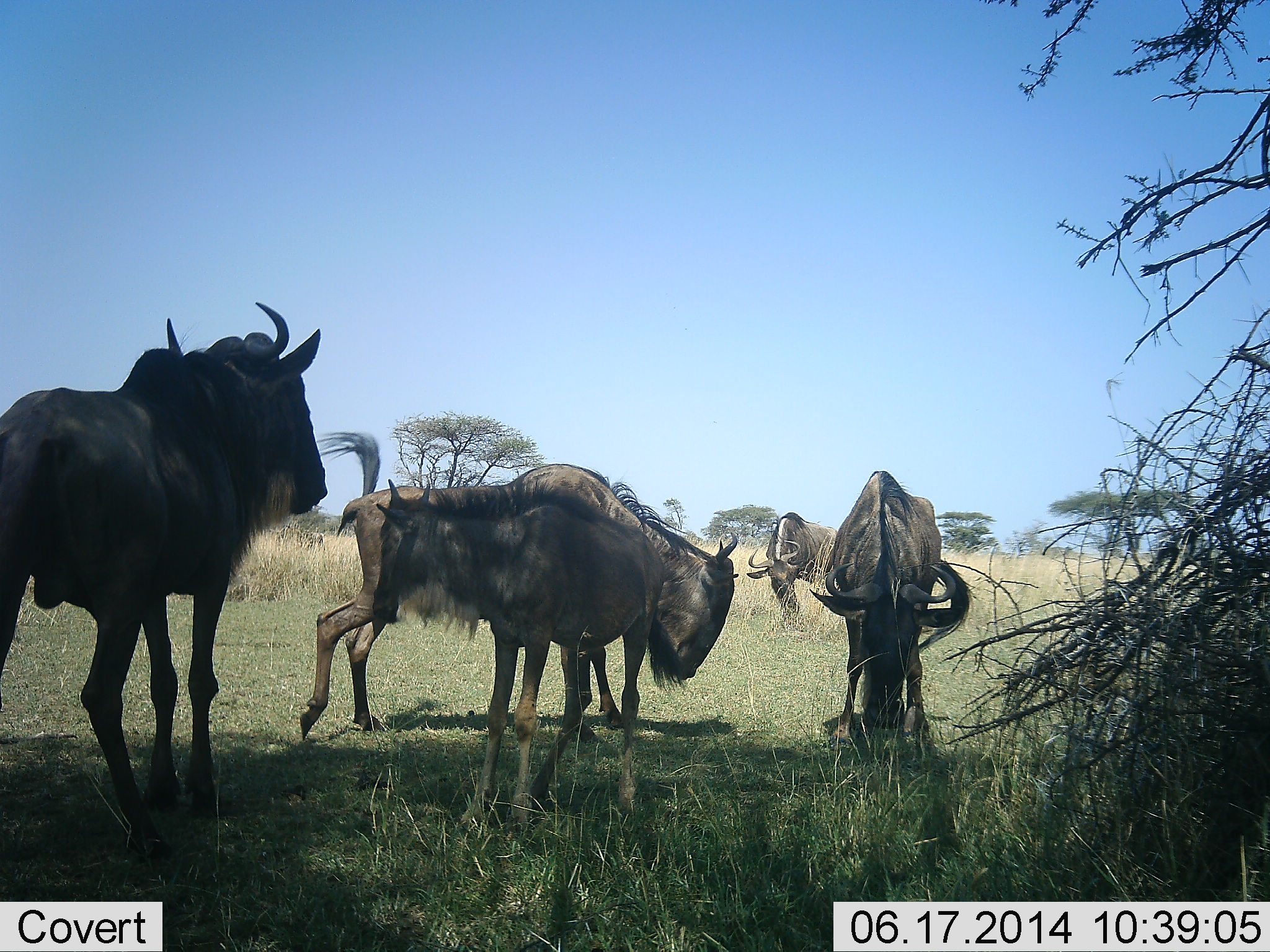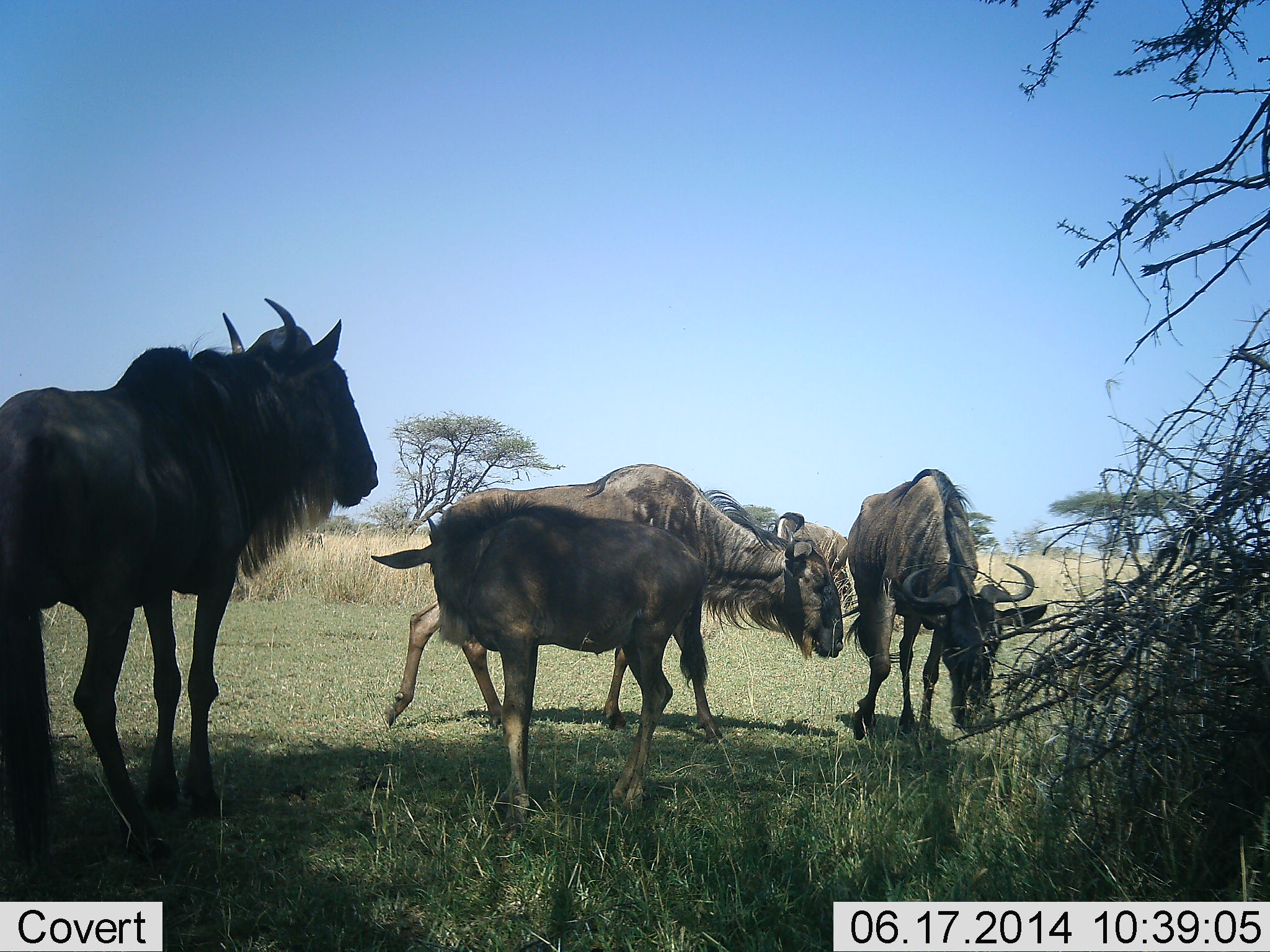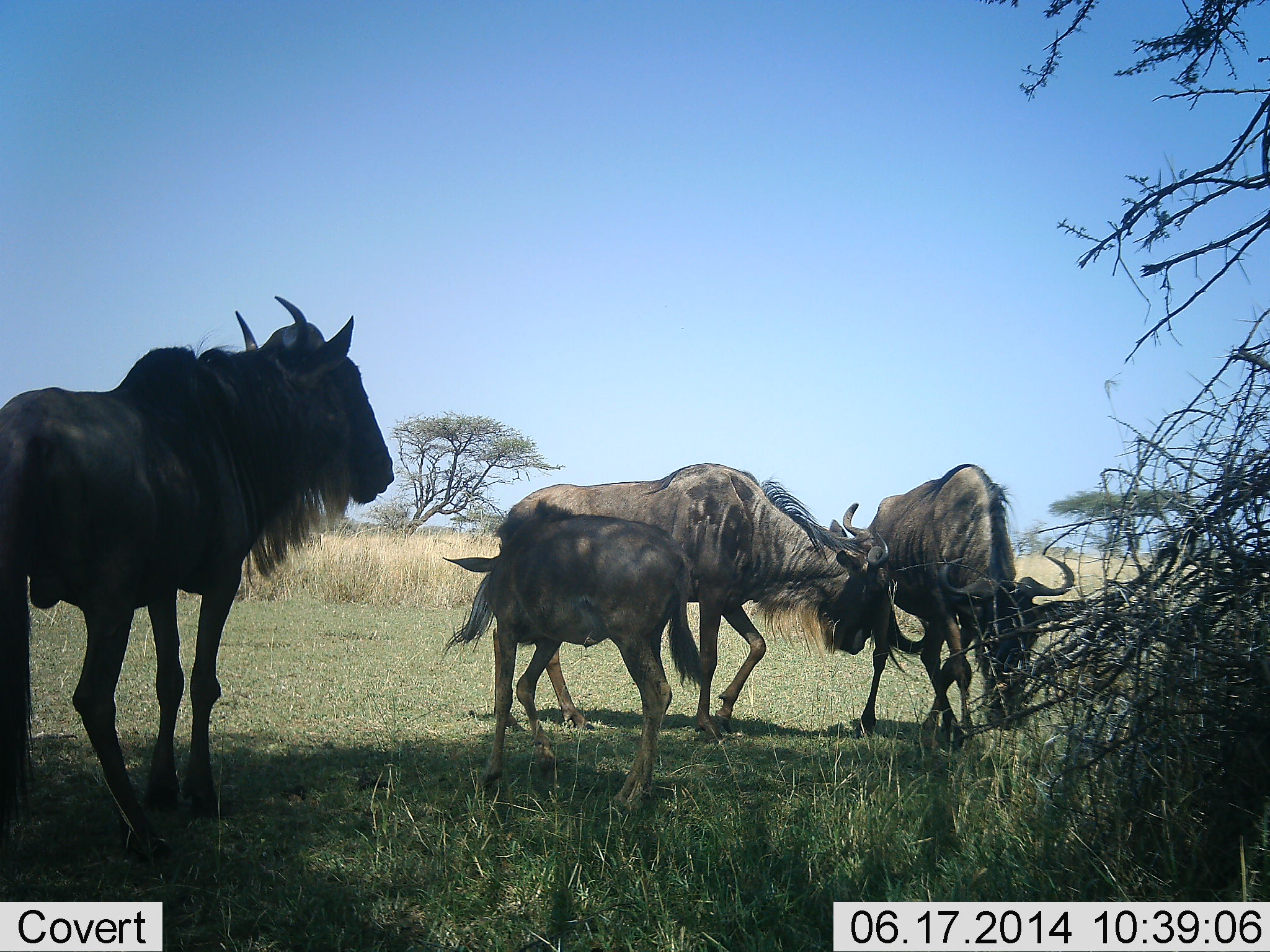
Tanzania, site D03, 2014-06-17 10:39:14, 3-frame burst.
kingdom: Animalia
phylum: Chordata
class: Mammalia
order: Artiodactyla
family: Bovidae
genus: Connochaetes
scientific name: Connochaetes taurinus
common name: blue wildebeest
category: wildebeest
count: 5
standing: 80%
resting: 0%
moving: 60%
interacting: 40%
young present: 40%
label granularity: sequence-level